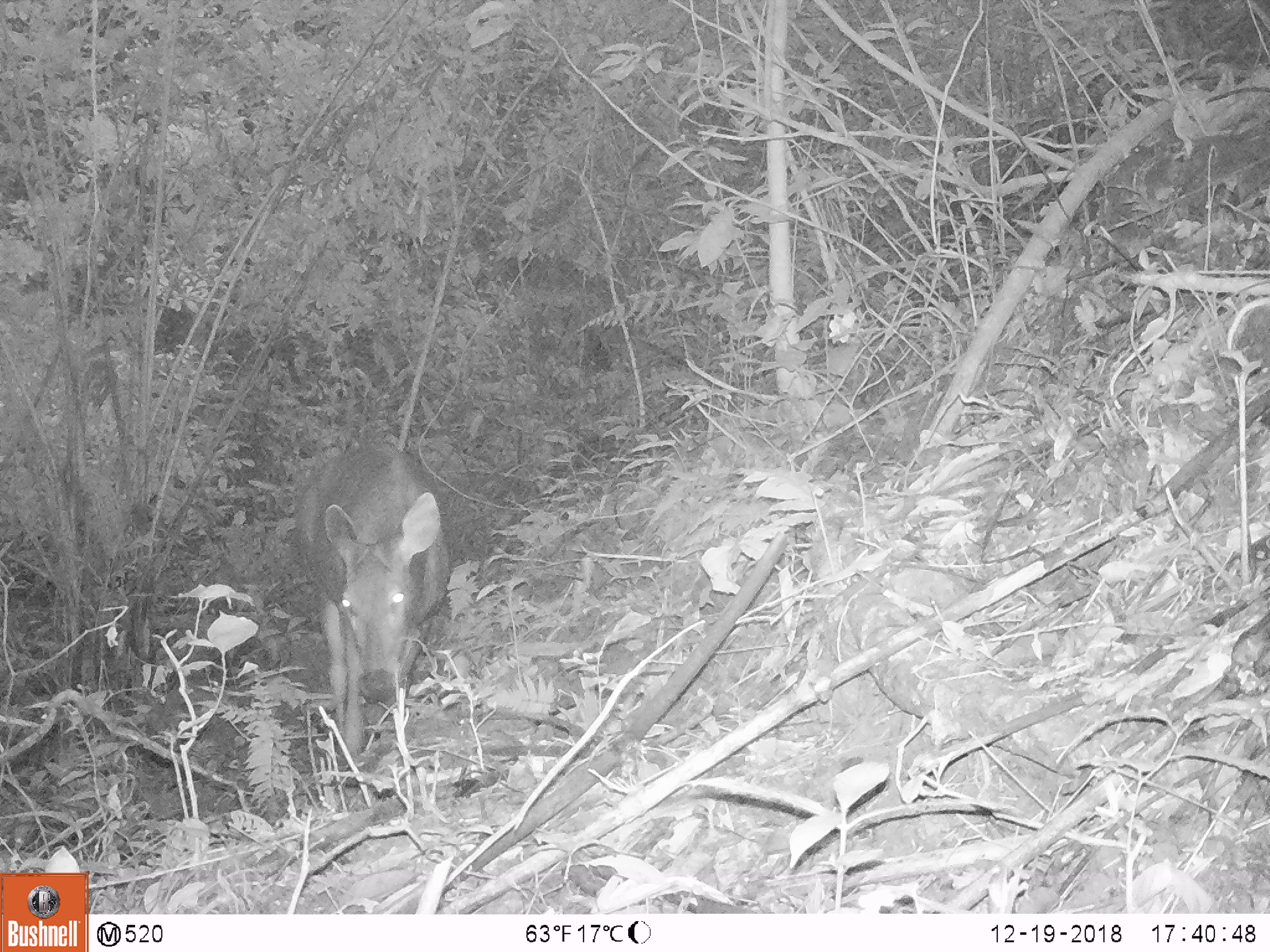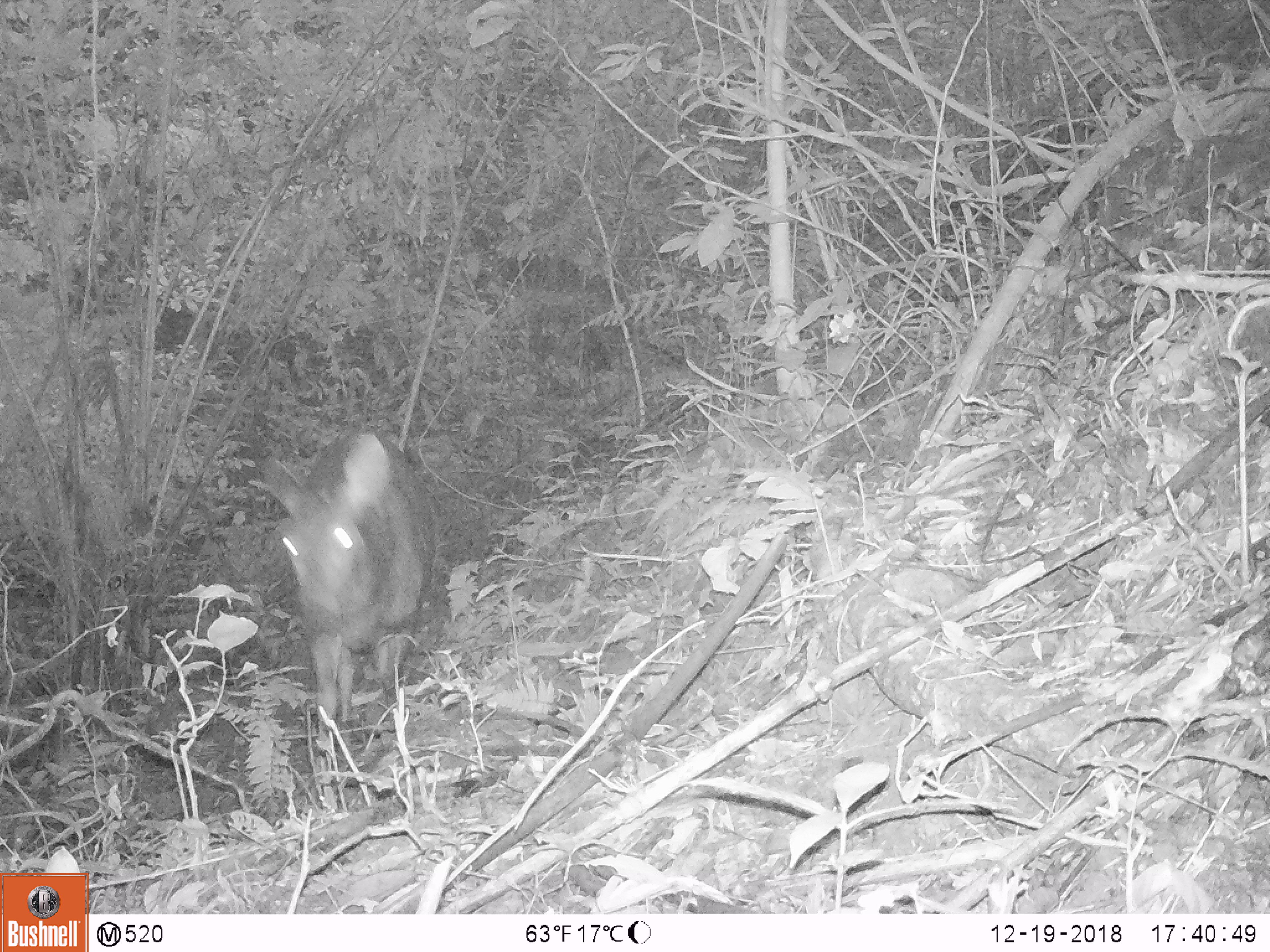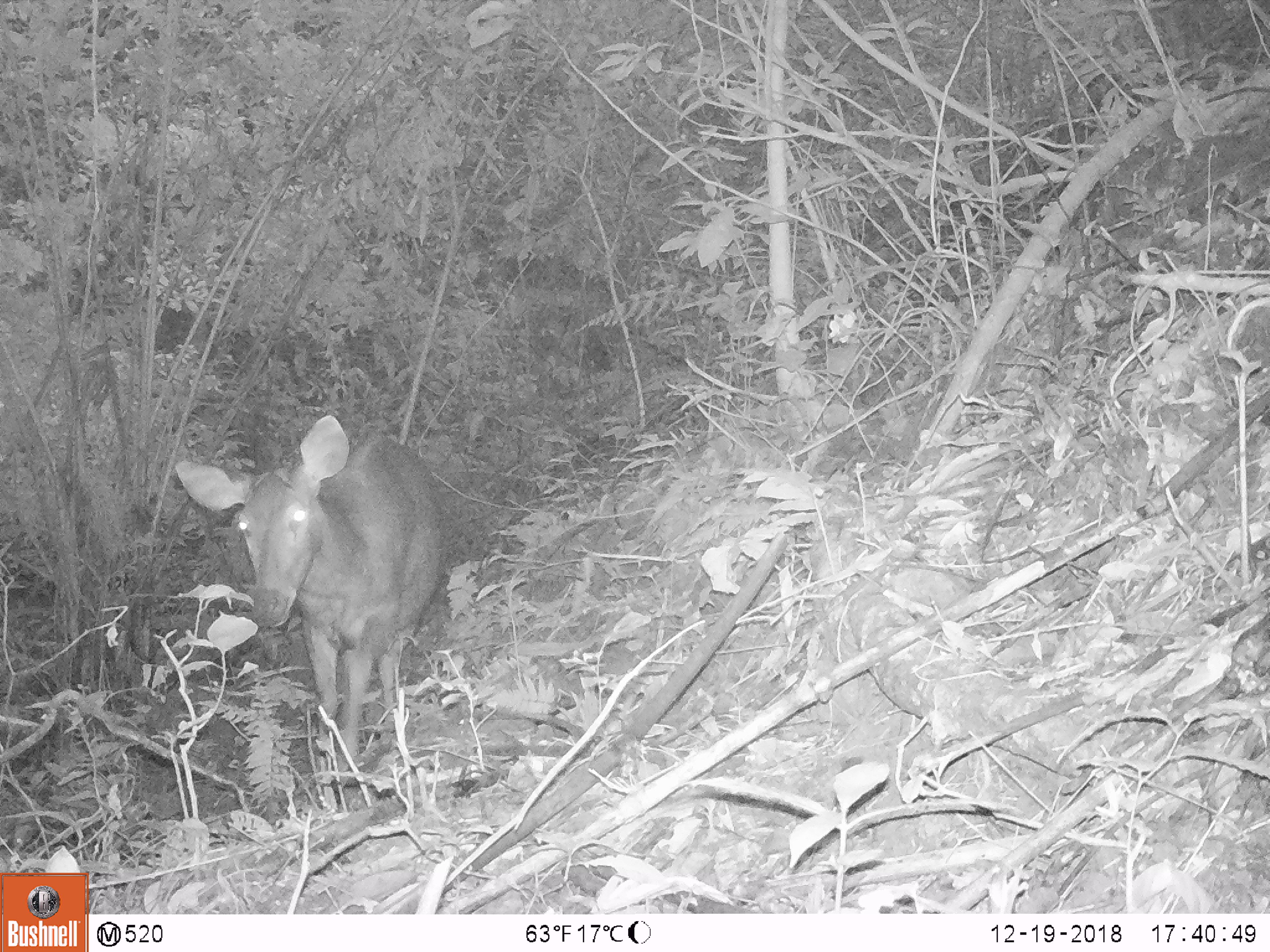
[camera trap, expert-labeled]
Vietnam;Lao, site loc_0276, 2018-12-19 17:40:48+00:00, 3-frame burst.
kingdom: Animalia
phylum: Chordata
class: Mammalia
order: Artiodactyla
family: Cervidae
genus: Rusa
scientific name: Rusa unicolor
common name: sambar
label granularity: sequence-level